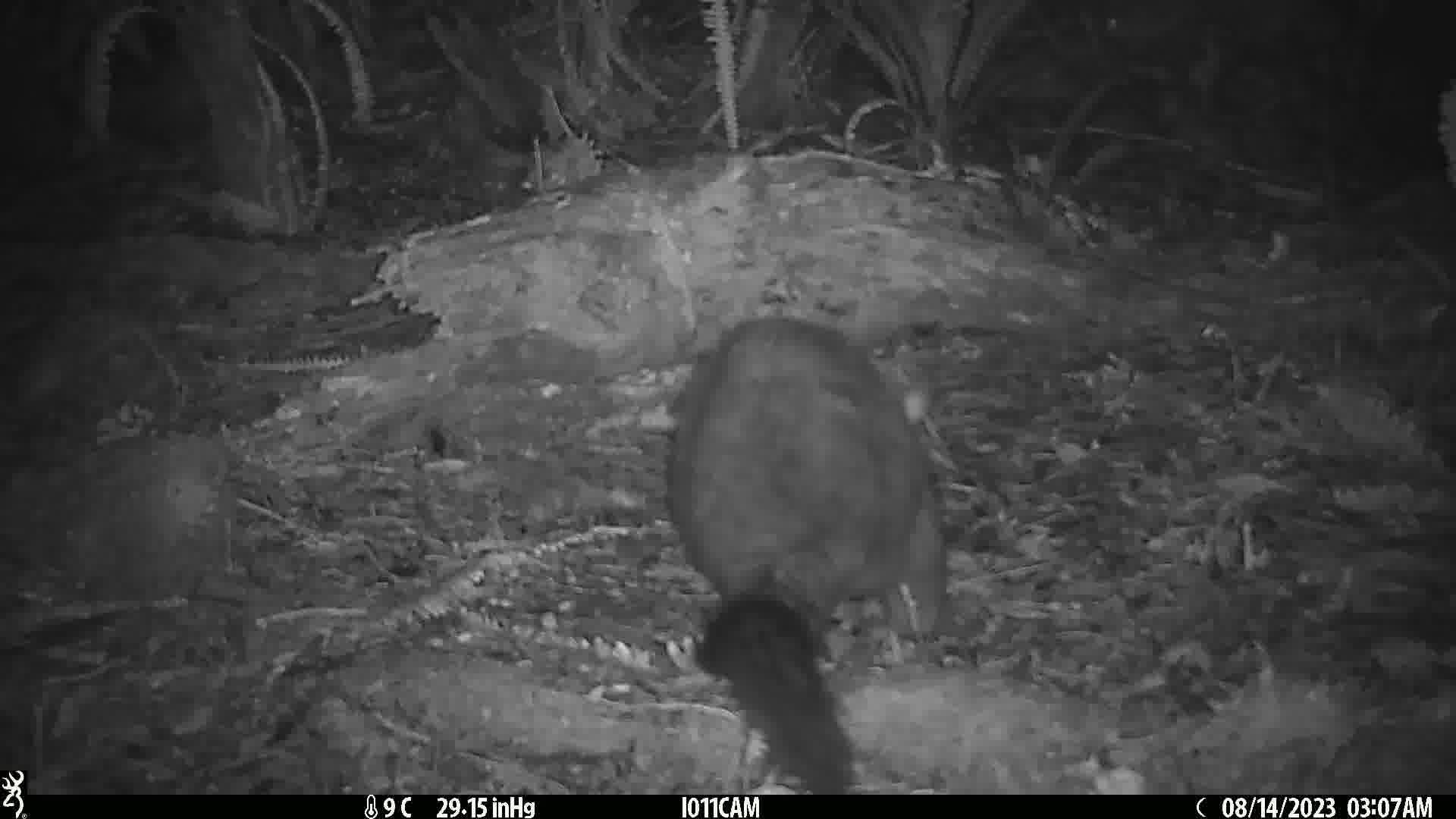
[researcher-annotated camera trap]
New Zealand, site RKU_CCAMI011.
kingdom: Animalia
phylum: Chordata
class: Mammalia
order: Diprotodontia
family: Phalangeridae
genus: Trichosurus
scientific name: Trichosurus vulpecula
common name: common brushtail possum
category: possum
Possum (common brushtail possum) (Trichosurus vulpecula).